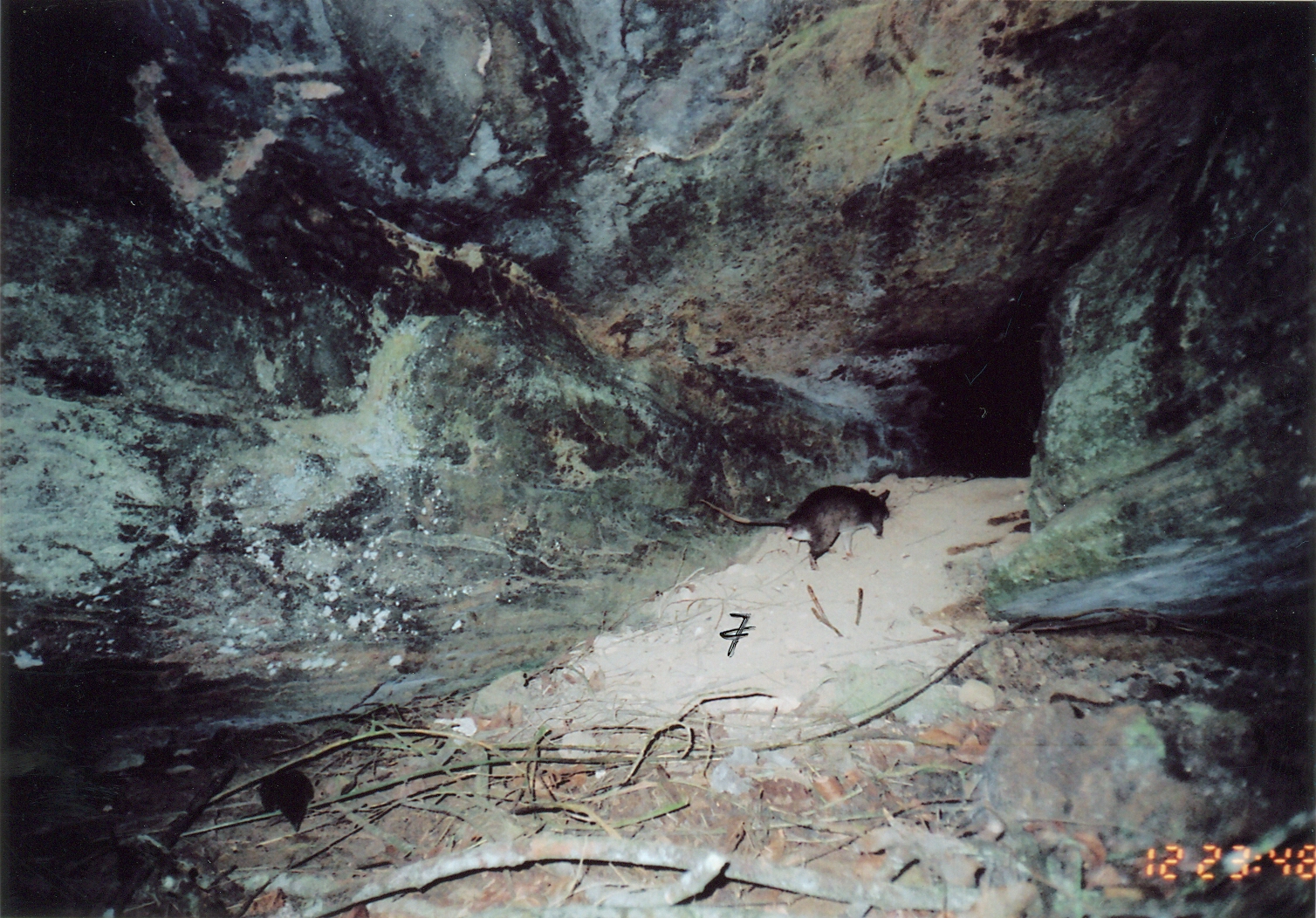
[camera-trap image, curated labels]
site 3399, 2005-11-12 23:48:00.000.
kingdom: Animalia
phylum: Chordata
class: Mammalia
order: Rodentia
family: Nesomyidae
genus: Cricetomys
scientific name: Cricetomys gambianus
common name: african giant pouched rat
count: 1